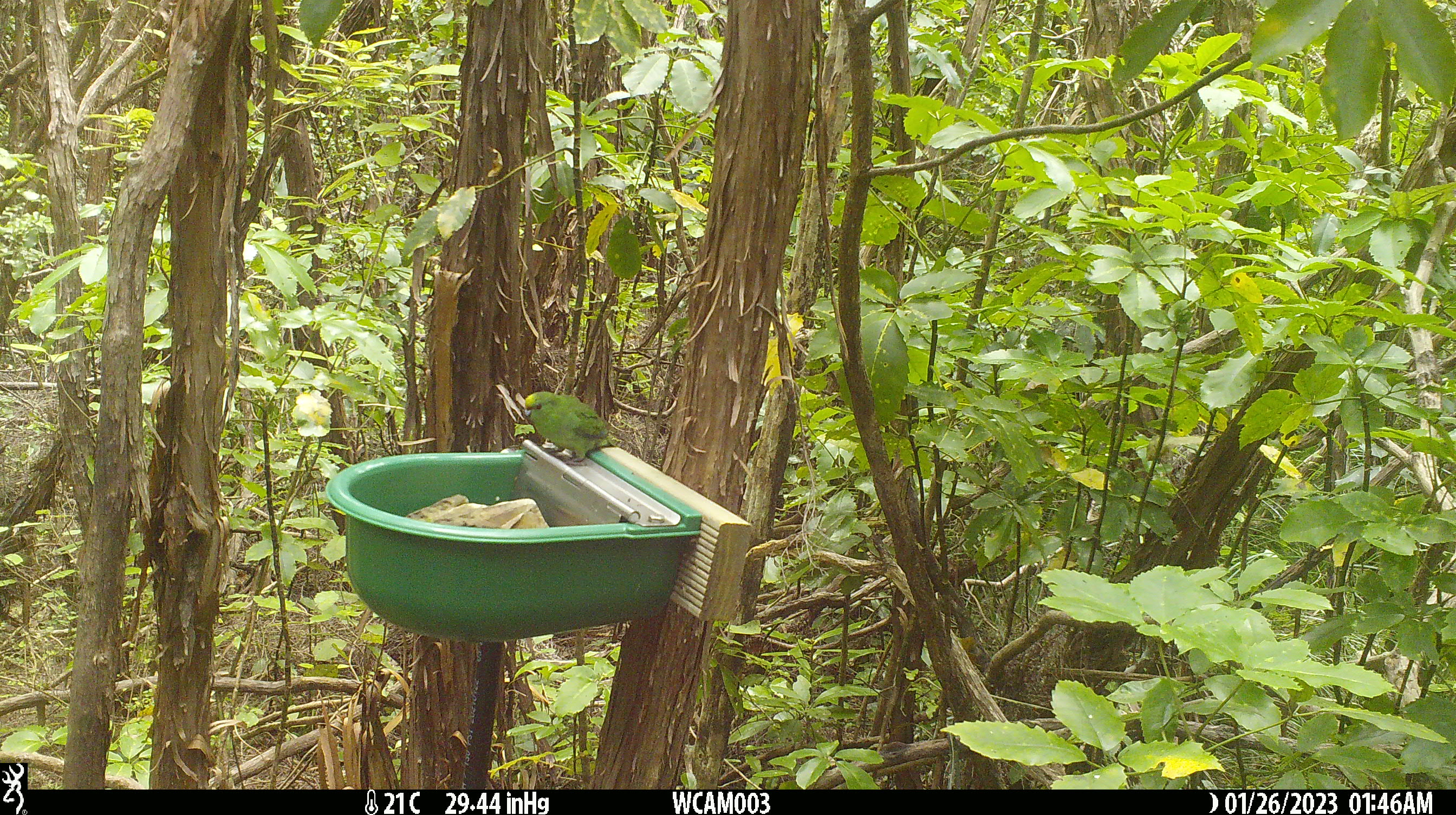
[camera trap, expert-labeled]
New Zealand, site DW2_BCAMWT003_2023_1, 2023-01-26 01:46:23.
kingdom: Animalia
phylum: Chordata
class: Aves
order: Psittaciformes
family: Psittaculidae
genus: Cyanoramphus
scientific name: Cyanoramphus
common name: parakeet